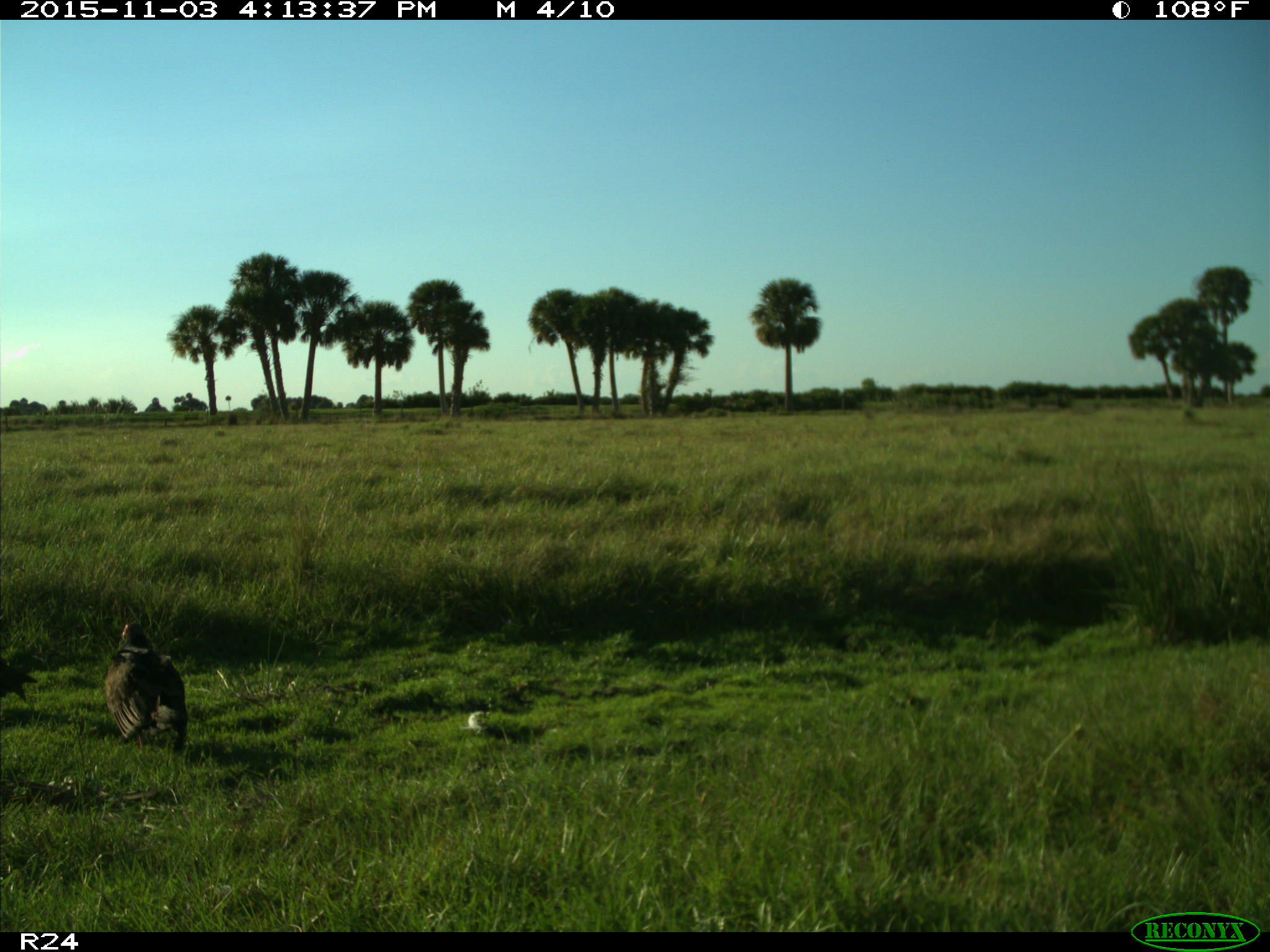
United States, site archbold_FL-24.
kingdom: Animalia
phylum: Chordata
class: Aves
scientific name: Aves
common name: birds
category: unidentified bird